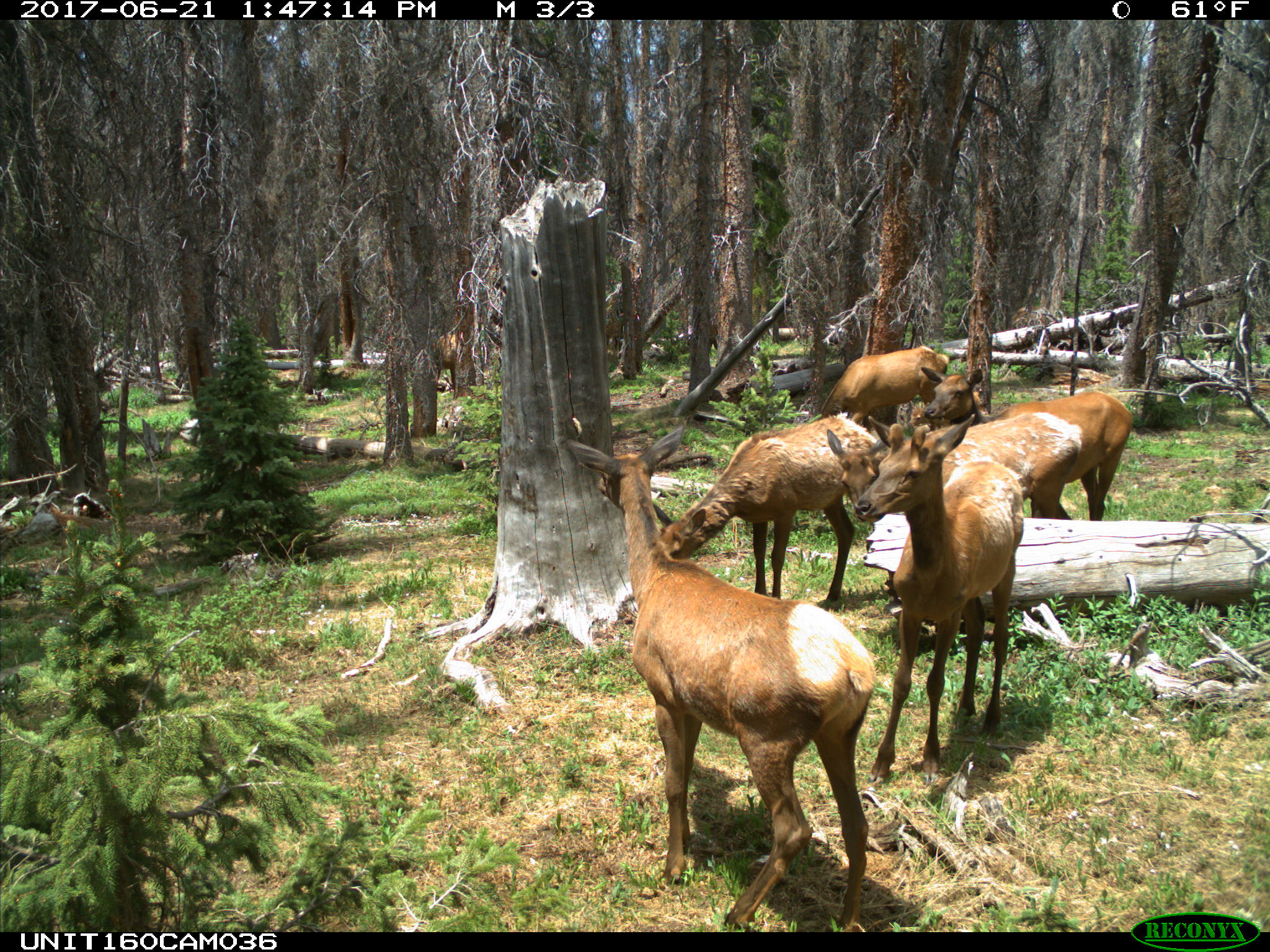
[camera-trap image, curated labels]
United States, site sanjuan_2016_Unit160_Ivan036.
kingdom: Animalia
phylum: Chordata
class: Mammalia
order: Artiodactyla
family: Cervidae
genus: Cervus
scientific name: Cervus elaphus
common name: red deer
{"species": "Cervus elaphus (red deer)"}